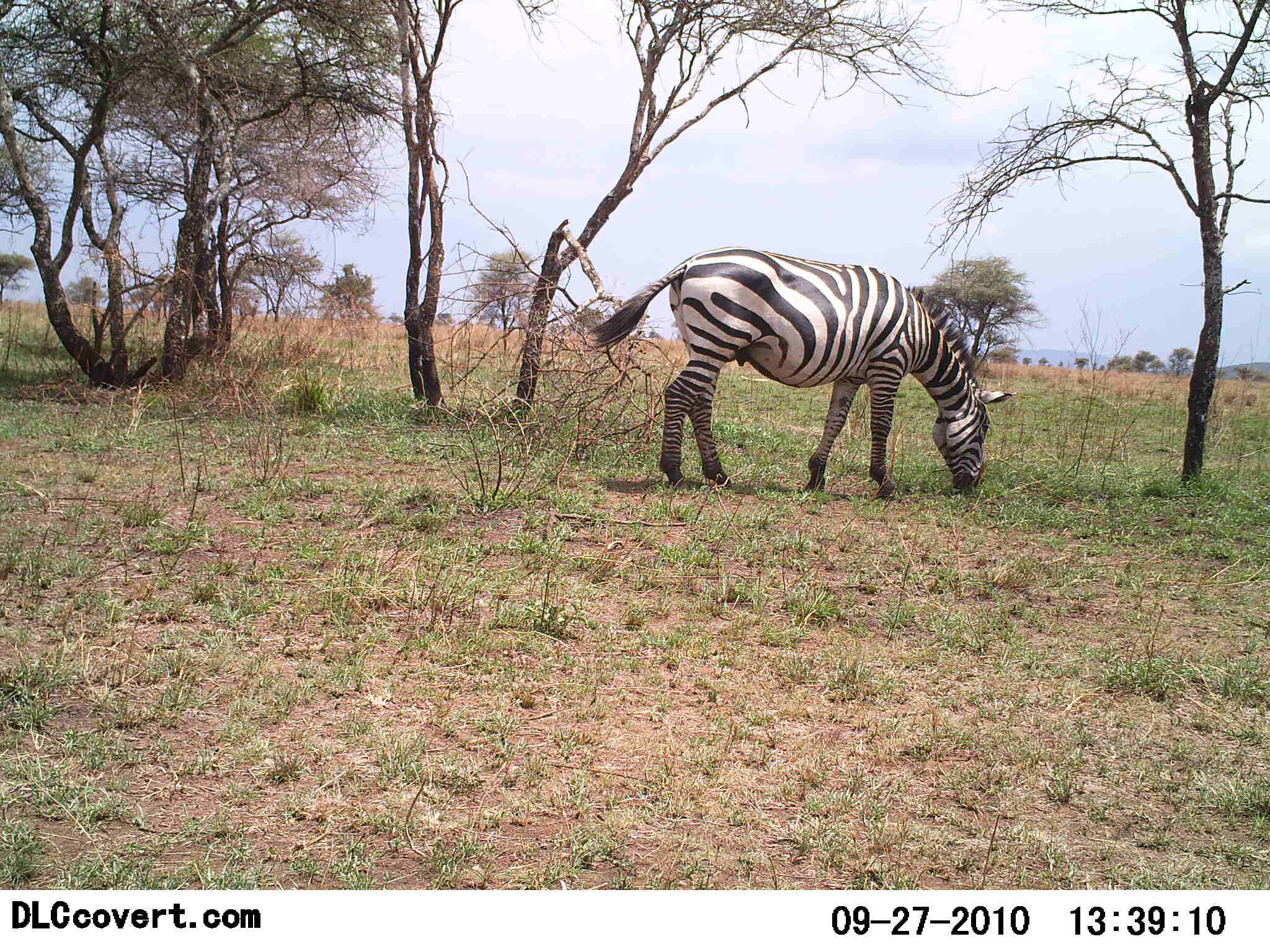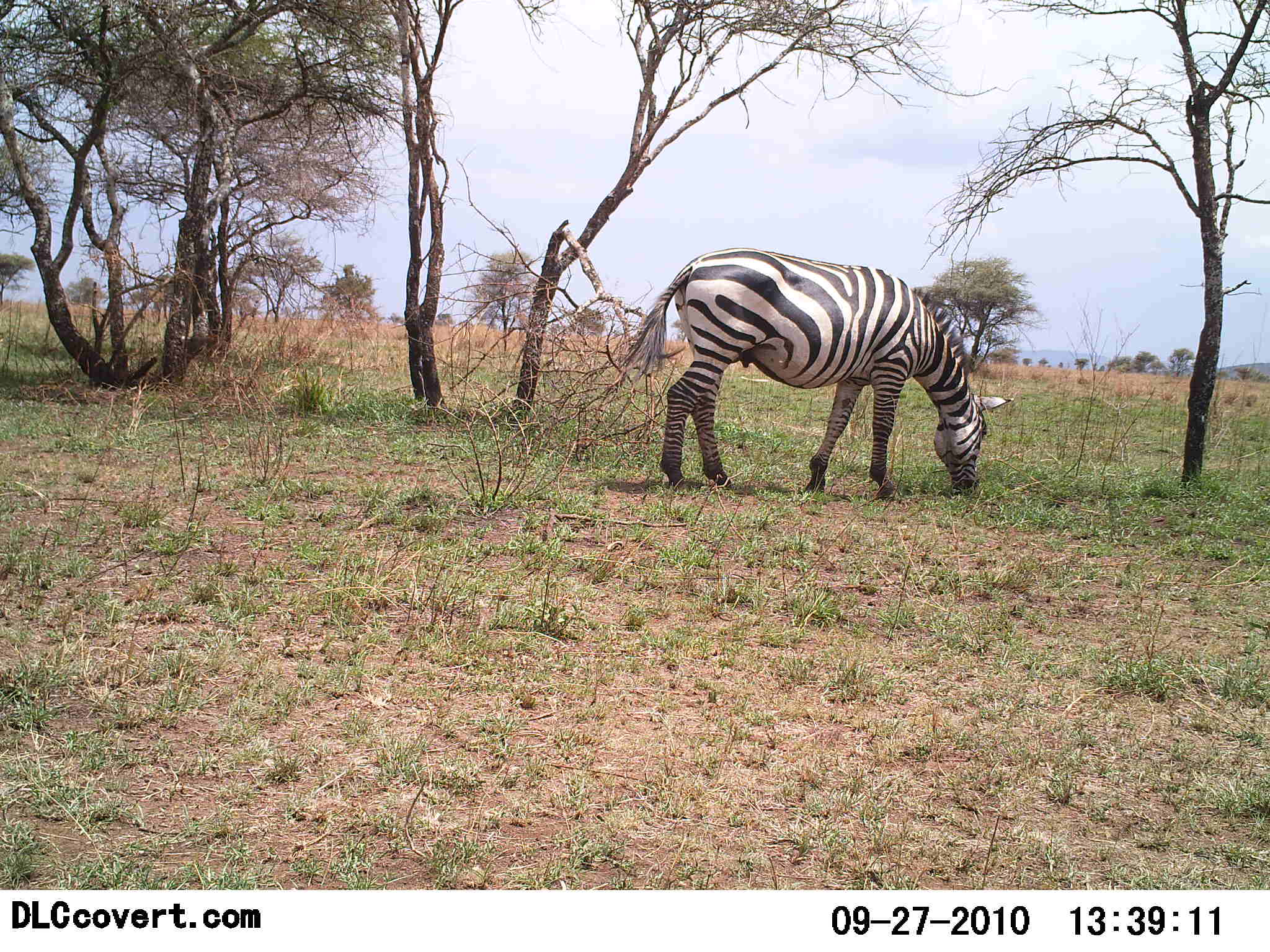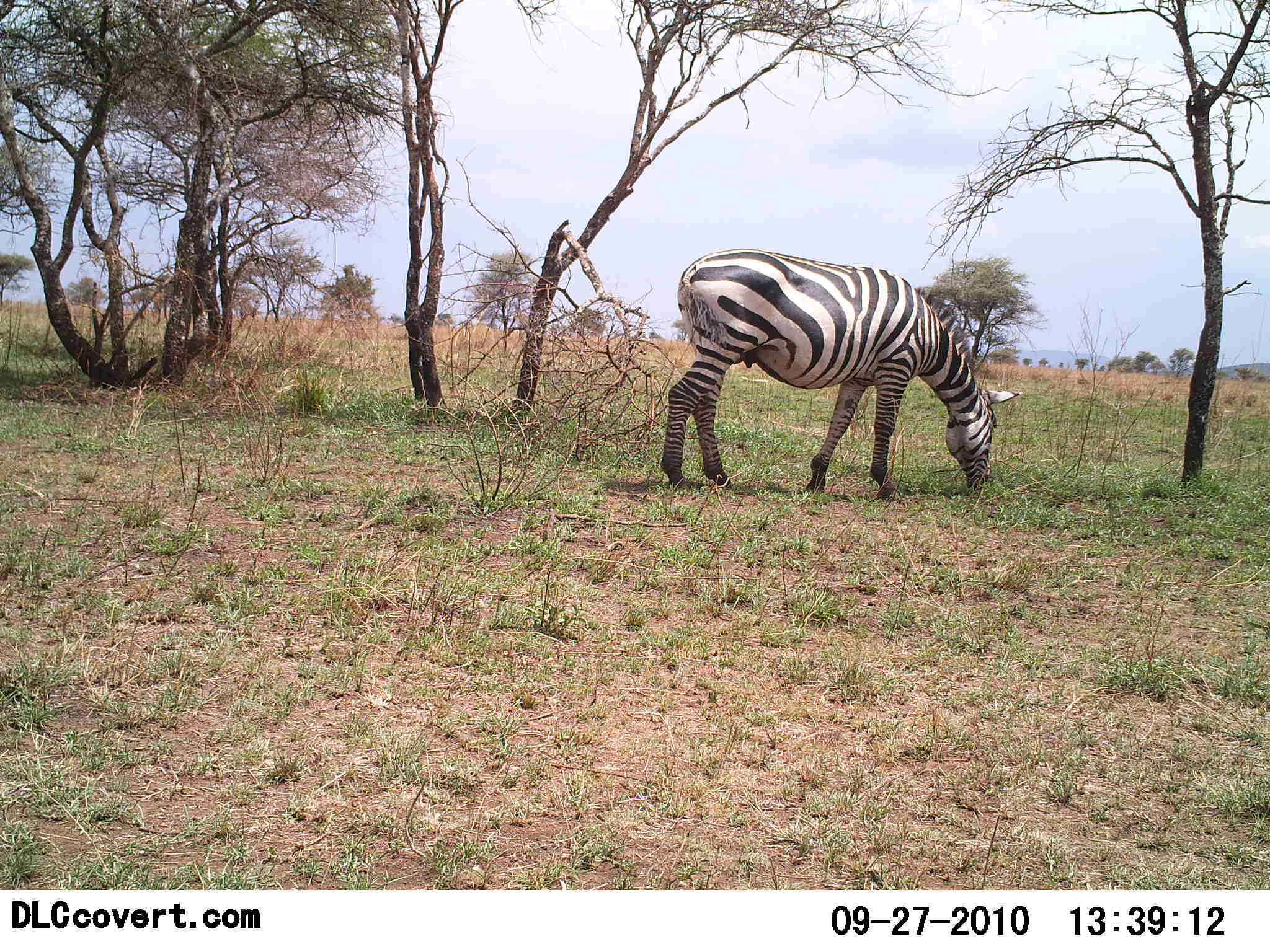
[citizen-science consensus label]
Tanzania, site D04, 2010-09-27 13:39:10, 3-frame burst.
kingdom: Animalia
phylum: Chordata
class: Mammalia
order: Perissodactyla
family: Equidae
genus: Equus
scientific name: Equus quagga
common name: plains zebra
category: zebra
Zebra (plains zebra) (Equus quagga), count 1. Behavior (volunteer vote fractions): standing 12%, resting 0%, moving 0%, interacting 0%. Young present (vote fraction): 0%. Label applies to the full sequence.